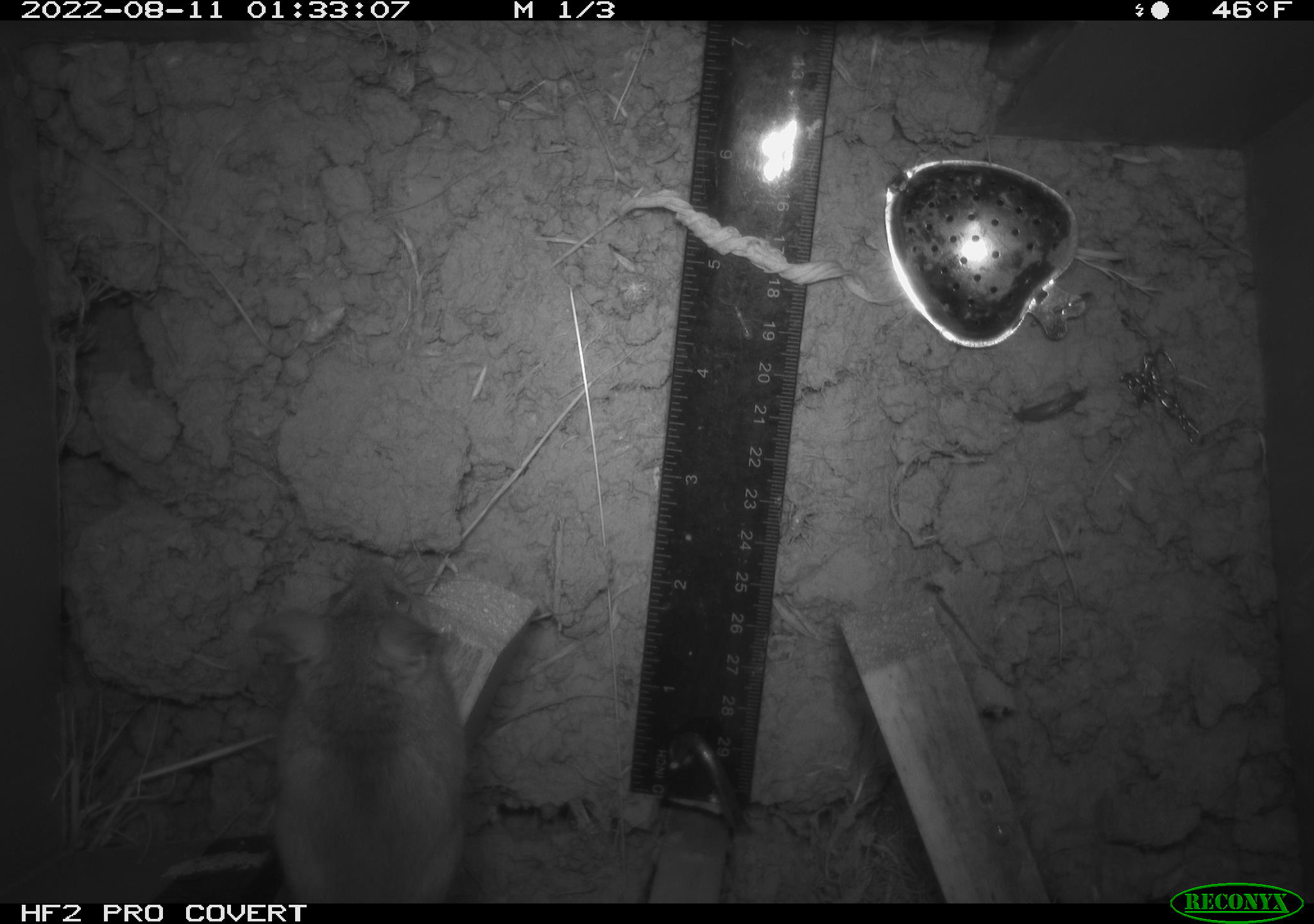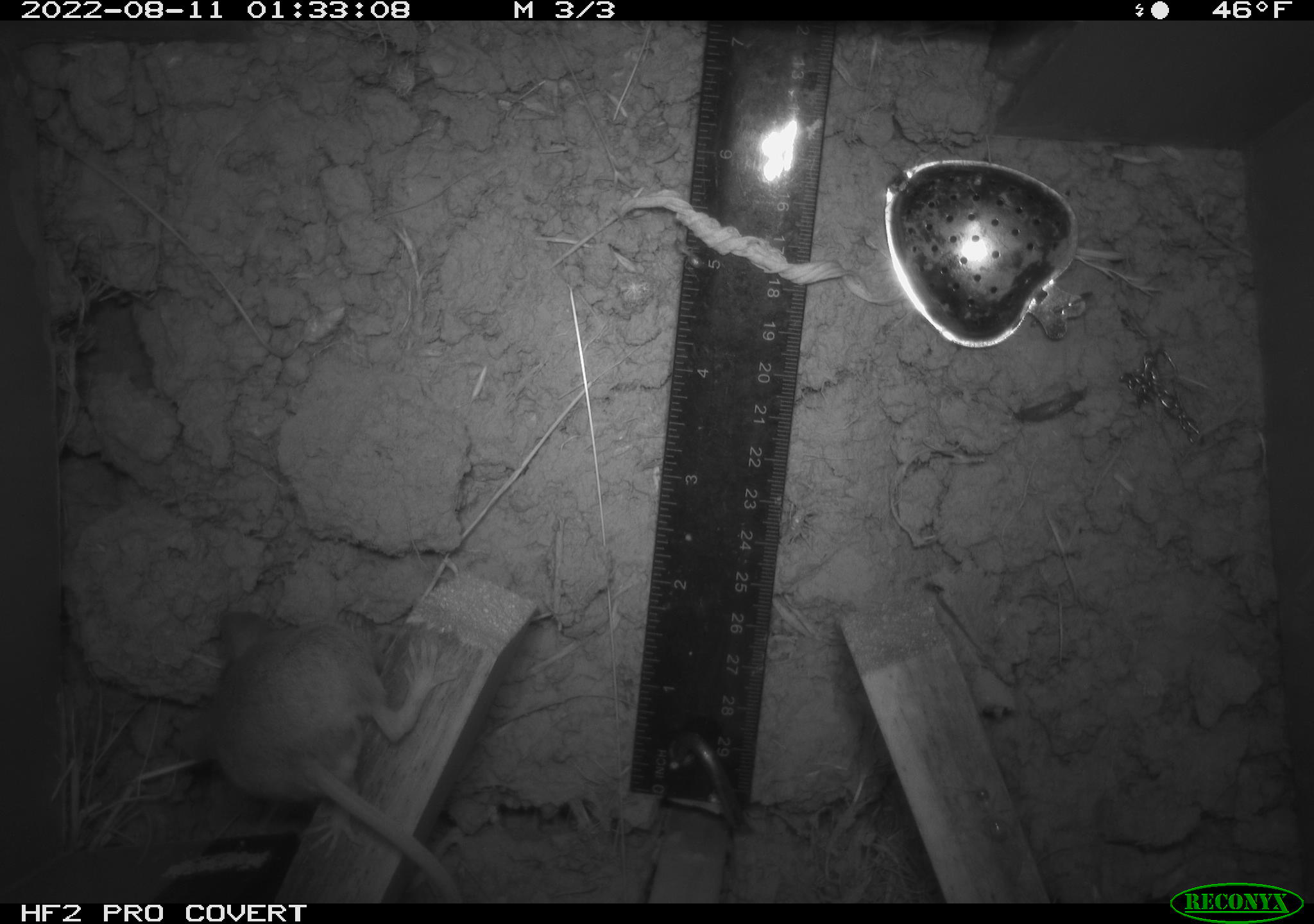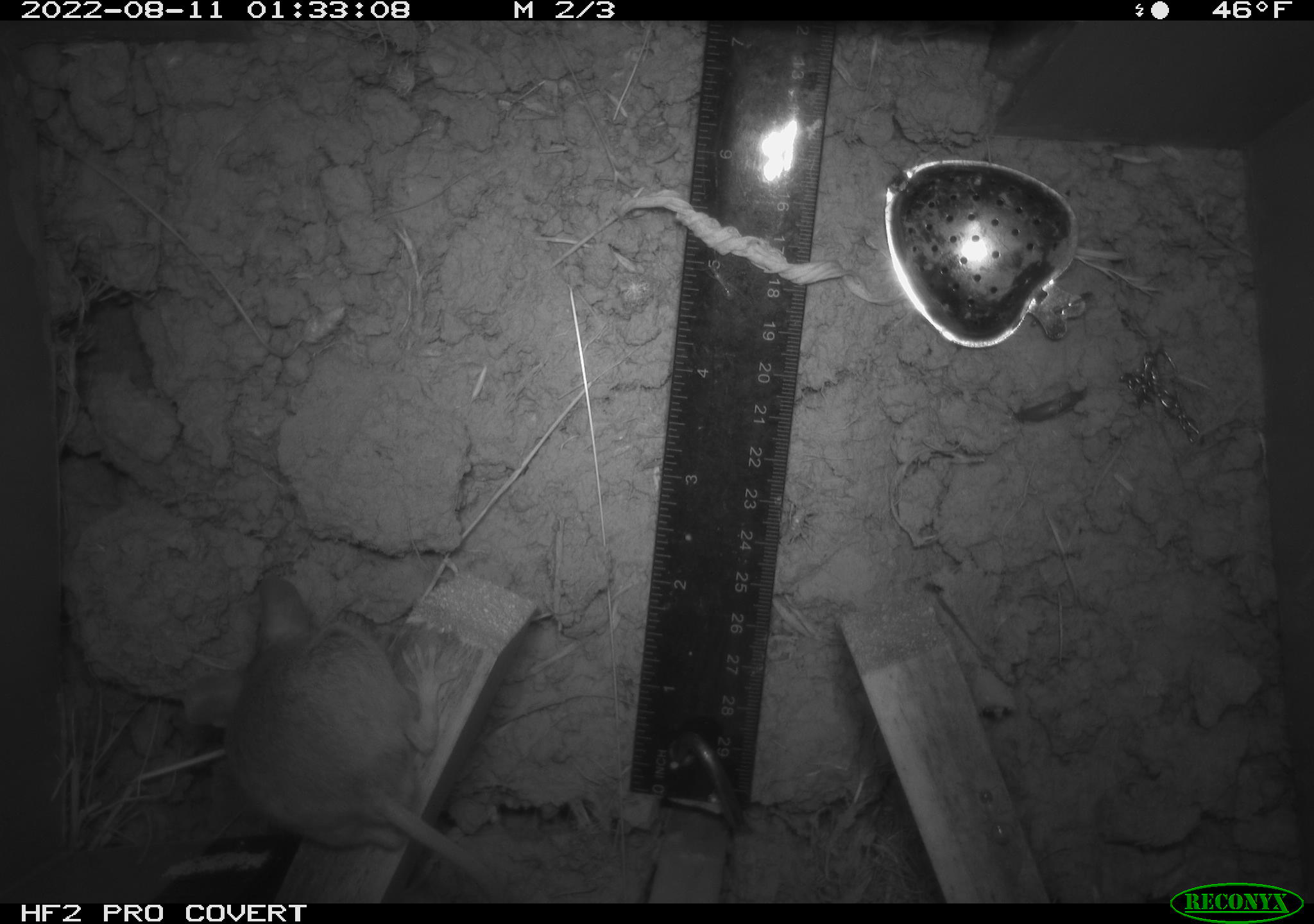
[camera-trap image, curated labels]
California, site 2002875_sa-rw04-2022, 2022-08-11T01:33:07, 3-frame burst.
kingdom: Animalia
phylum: Chordata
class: Mammalia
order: Rodentia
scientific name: Rodentia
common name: mouse species